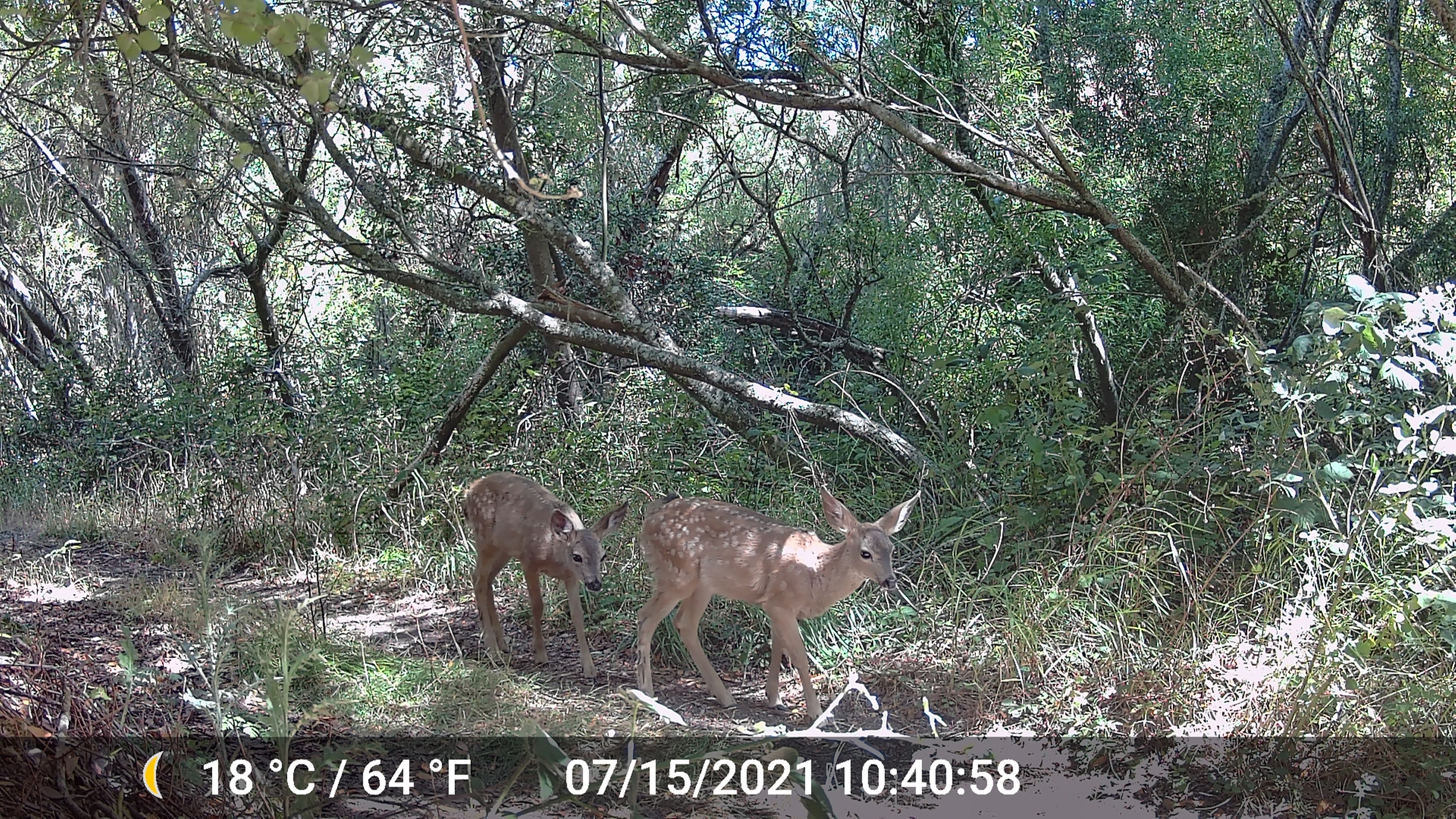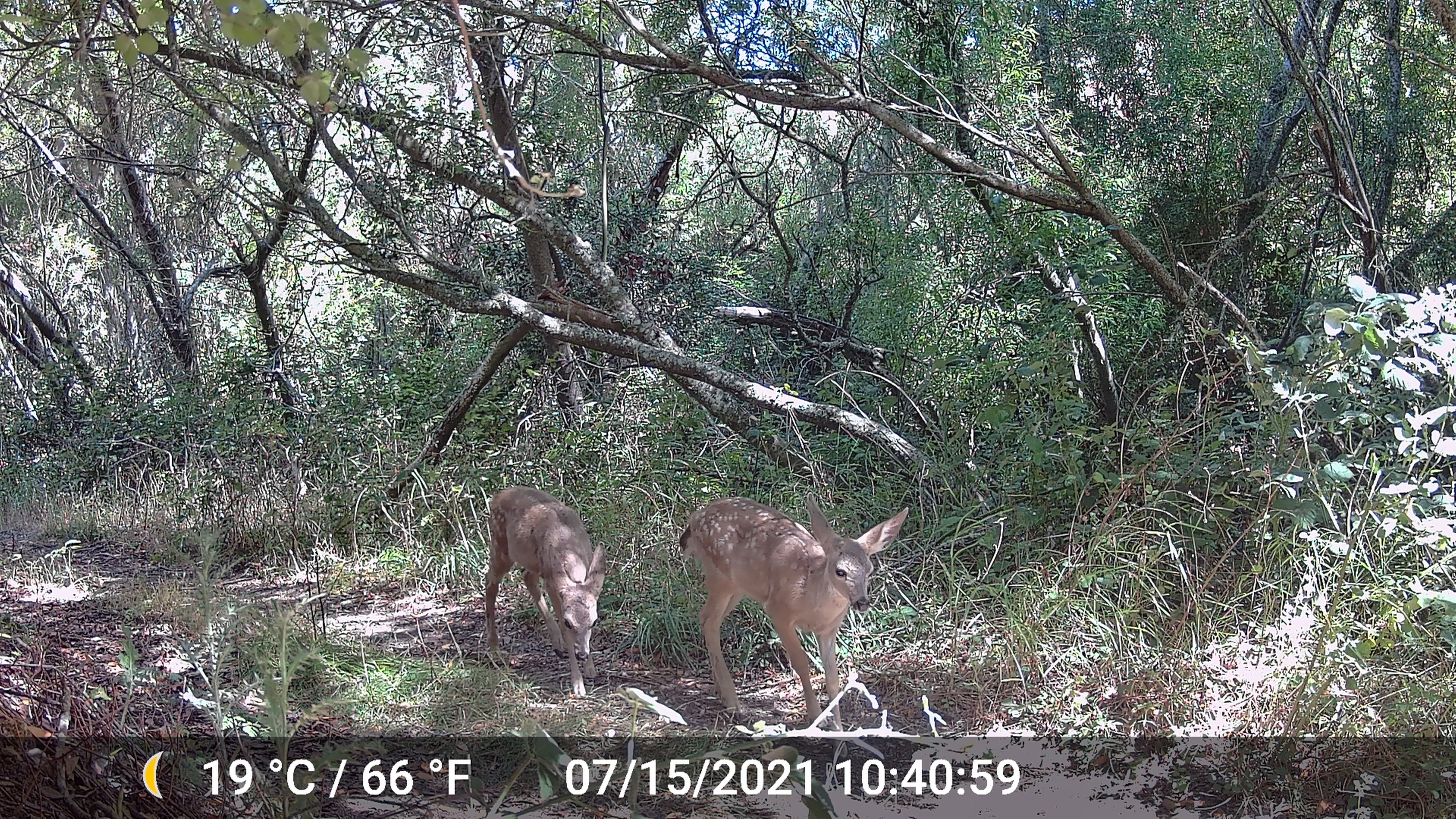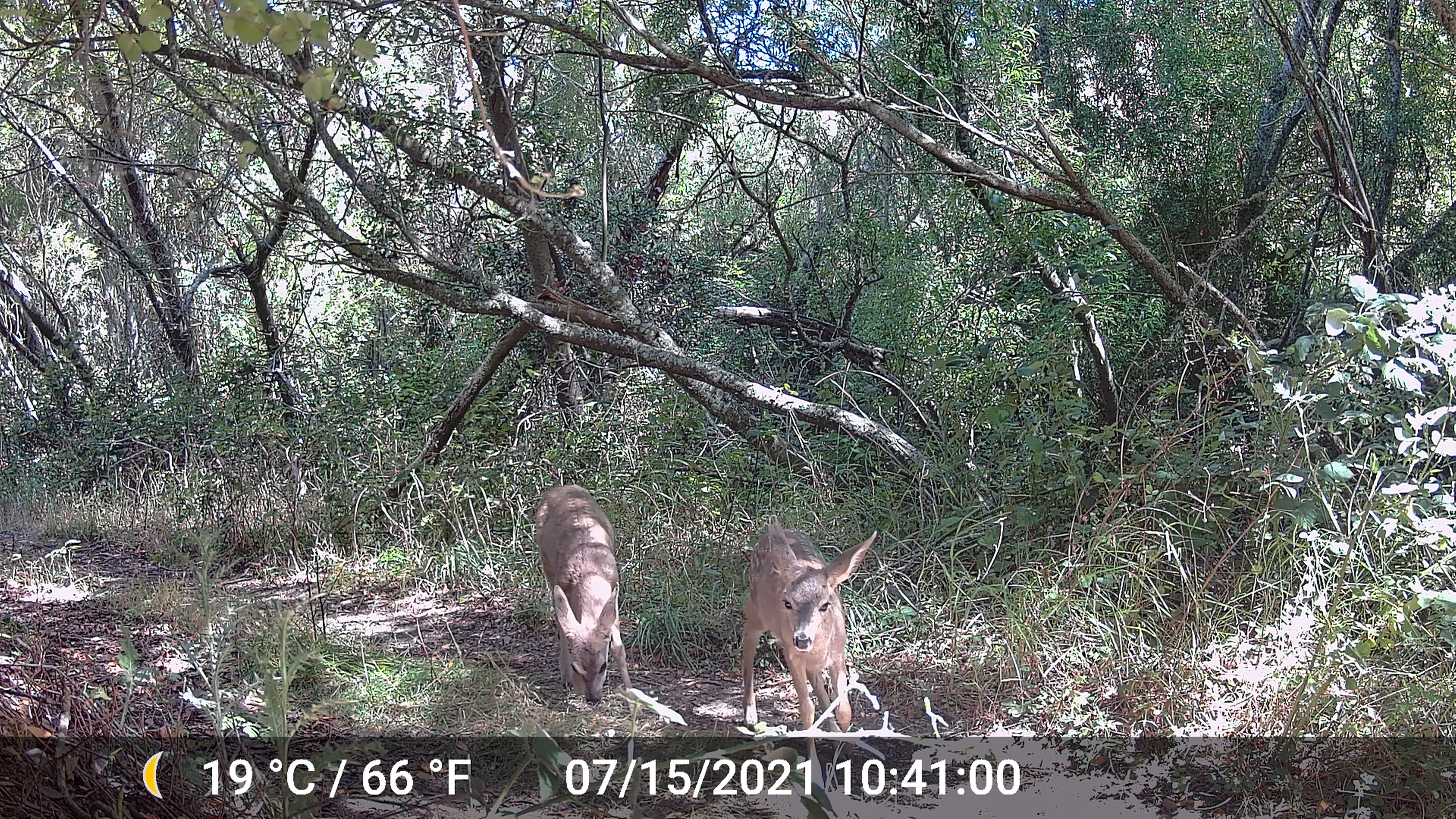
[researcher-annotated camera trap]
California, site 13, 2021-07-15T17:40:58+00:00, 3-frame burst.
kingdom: Animalia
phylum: Chordata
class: Mammalia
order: Artiodactyla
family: Cervidae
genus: Odocoileus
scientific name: Odocoileus hemionus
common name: mule deer